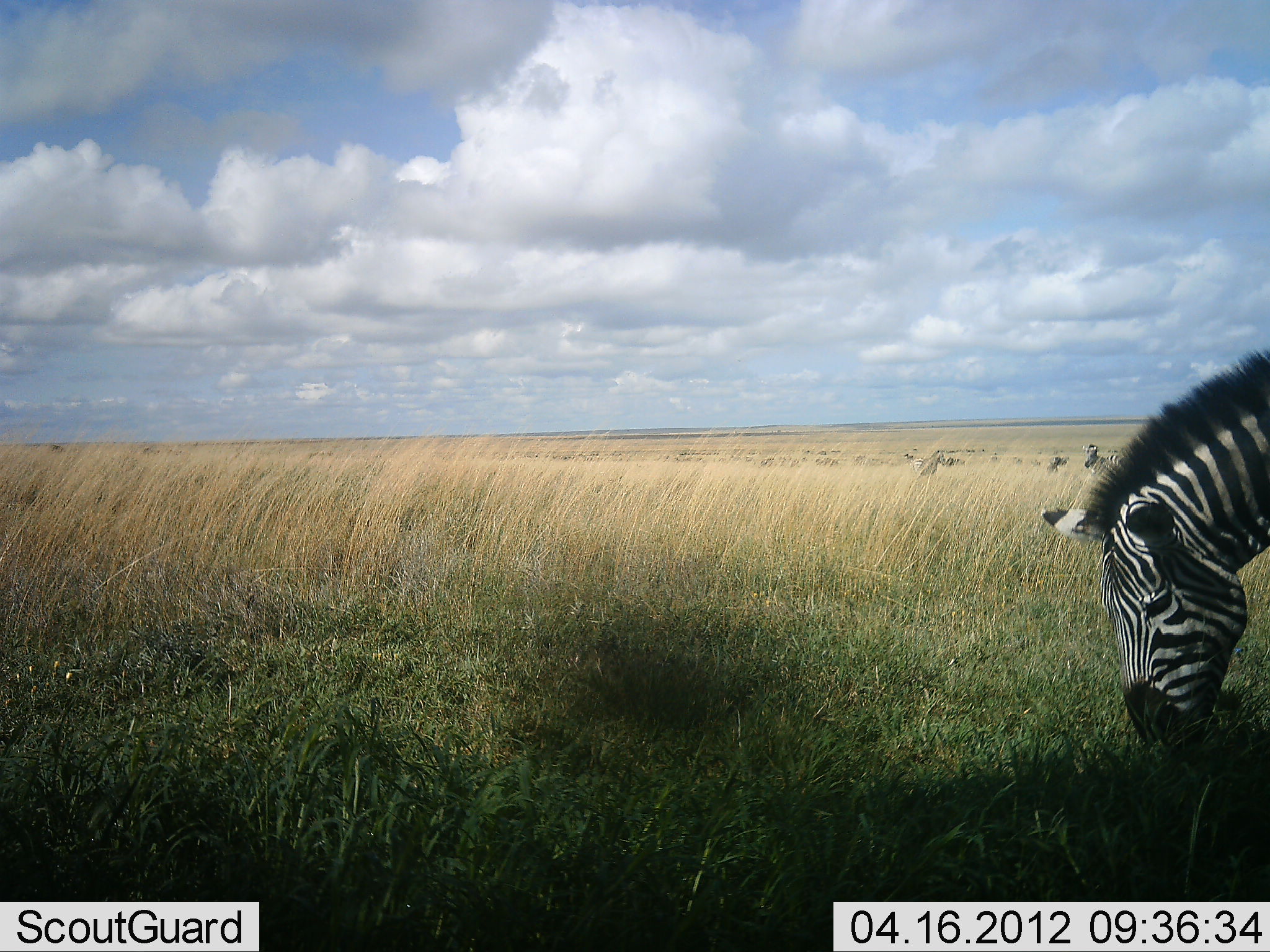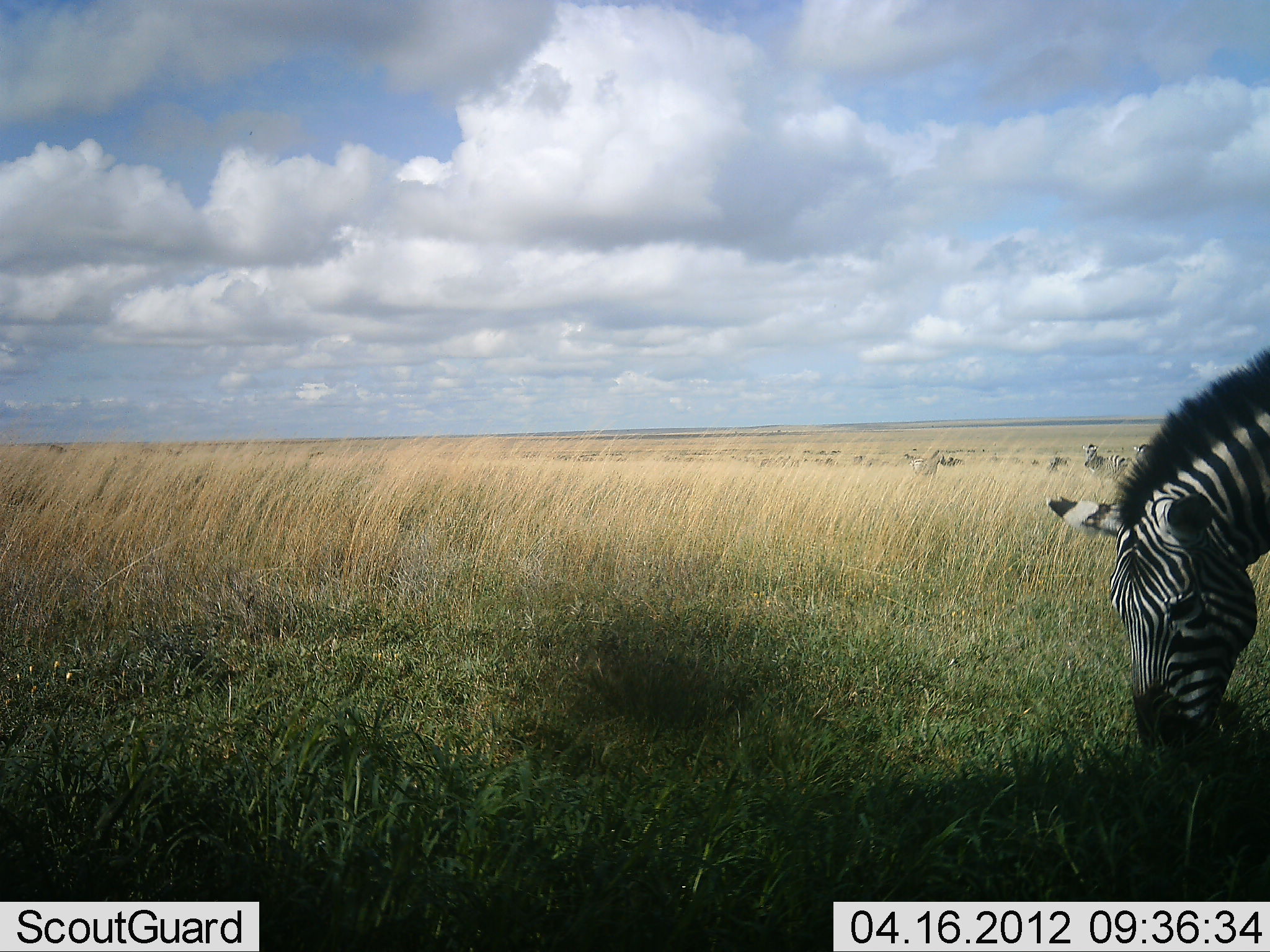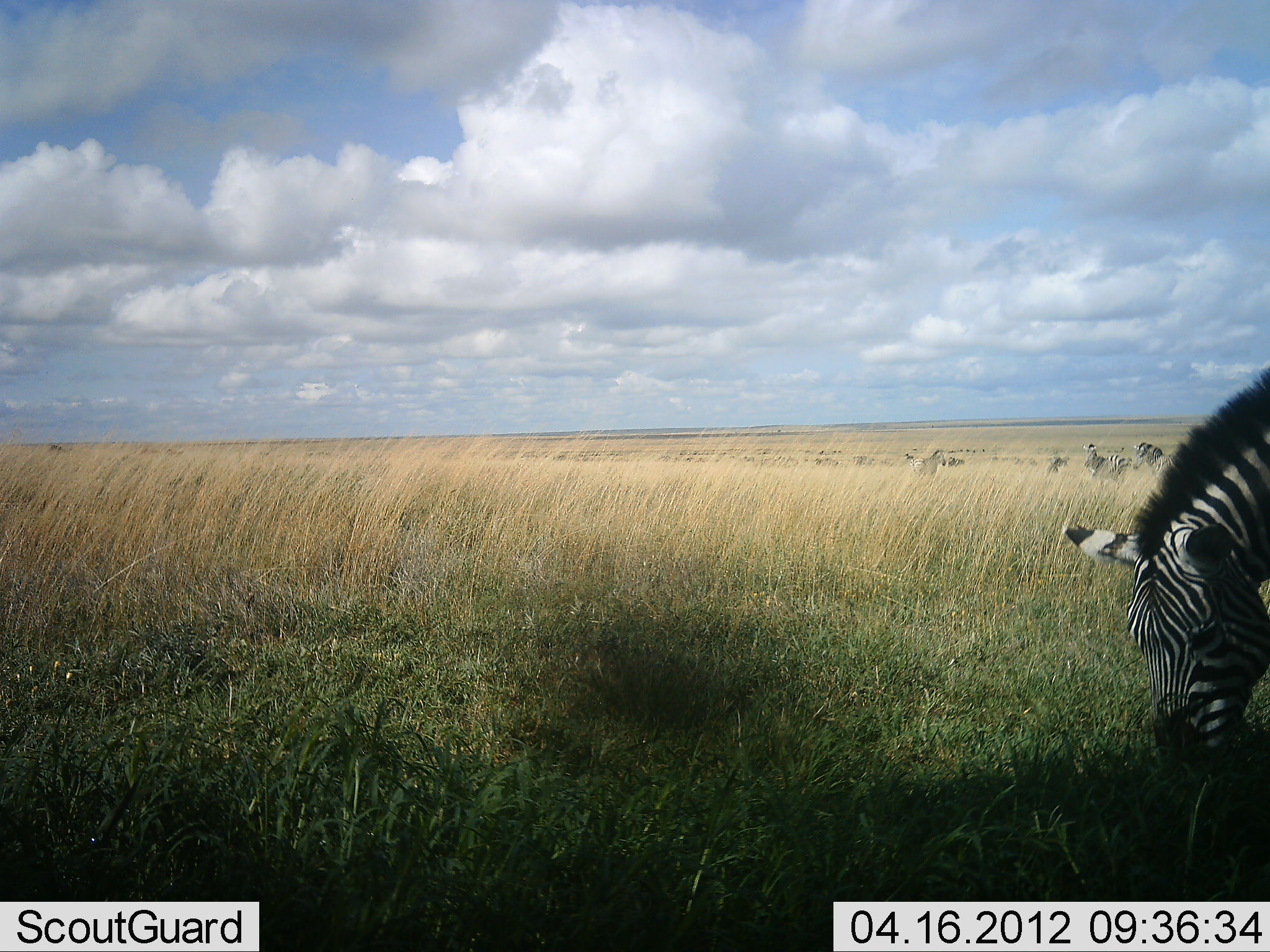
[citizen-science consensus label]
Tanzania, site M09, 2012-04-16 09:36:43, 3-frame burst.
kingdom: Animalia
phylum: Chordata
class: Mammalia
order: Perissodactyla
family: Equidae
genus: Equus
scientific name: Equus quagga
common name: plains zebra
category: zebra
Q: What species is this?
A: Zebra (plains zebra) (Equus quagga).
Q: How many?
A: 3.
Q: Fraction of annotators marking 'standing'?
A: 29%.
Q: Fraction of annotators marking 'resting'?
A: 0%.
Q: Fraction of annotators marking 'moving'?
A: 4%.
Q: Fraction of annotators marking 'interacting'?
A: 0%.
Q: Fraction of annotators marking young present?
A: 0%.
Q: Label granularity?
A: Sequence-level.